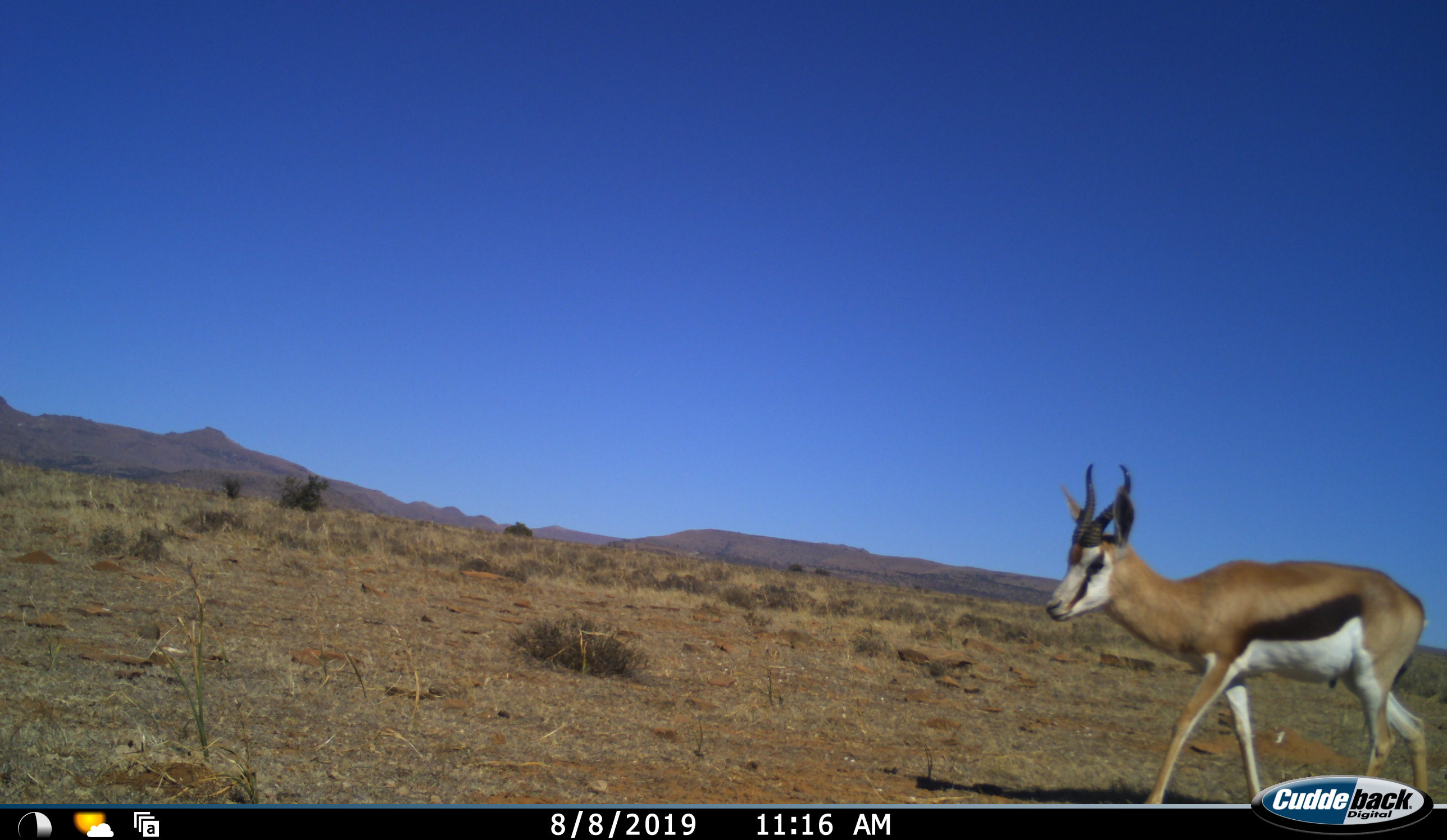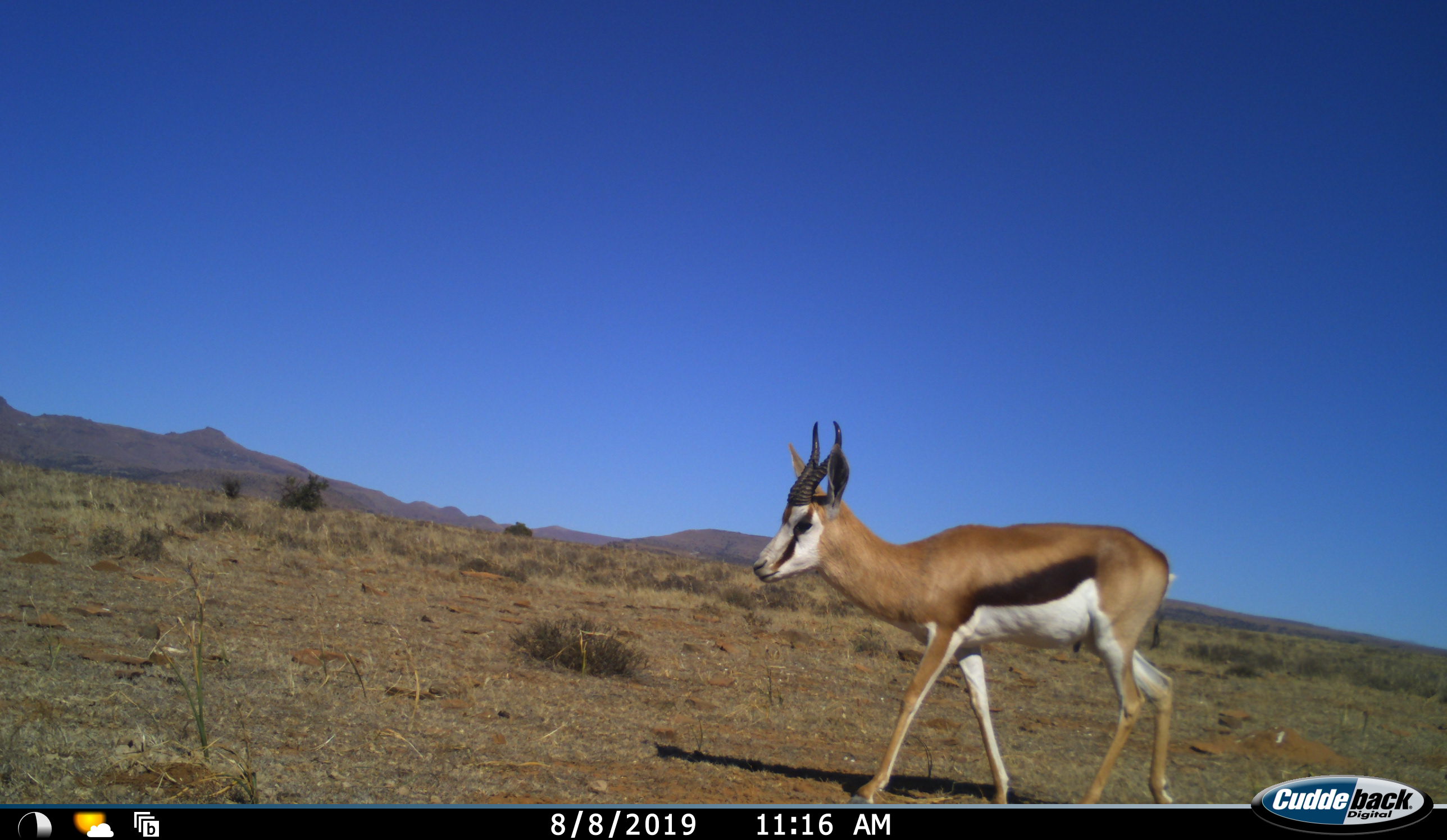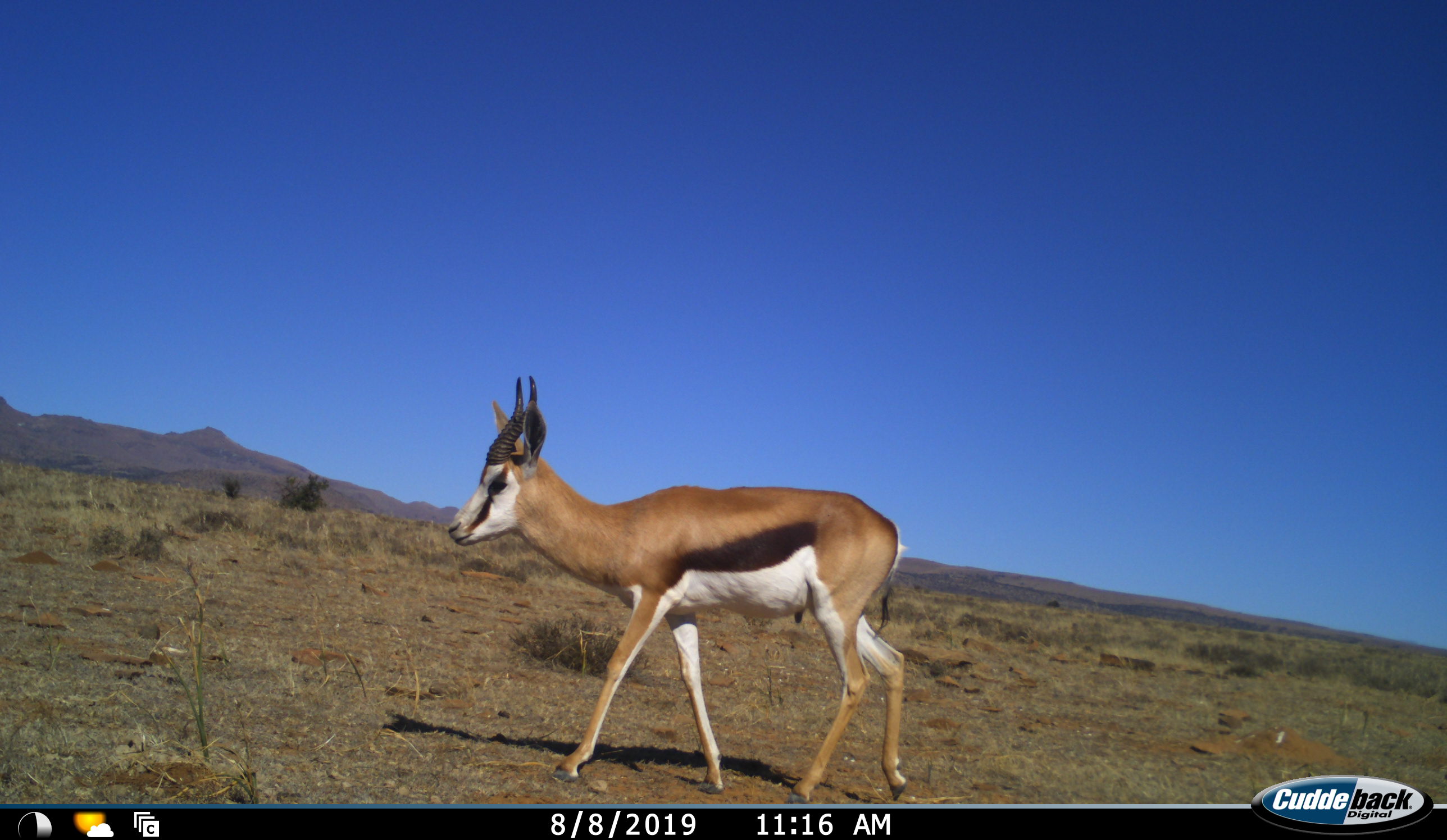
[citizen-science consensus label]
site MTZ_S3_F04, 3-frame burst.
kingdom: Animalia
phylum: Chordata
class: Mammalia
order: Artiodactyla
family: Bovidae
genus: Antidorcas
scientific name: Antidorcas marsupialis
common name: springbok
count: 1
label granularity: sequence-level